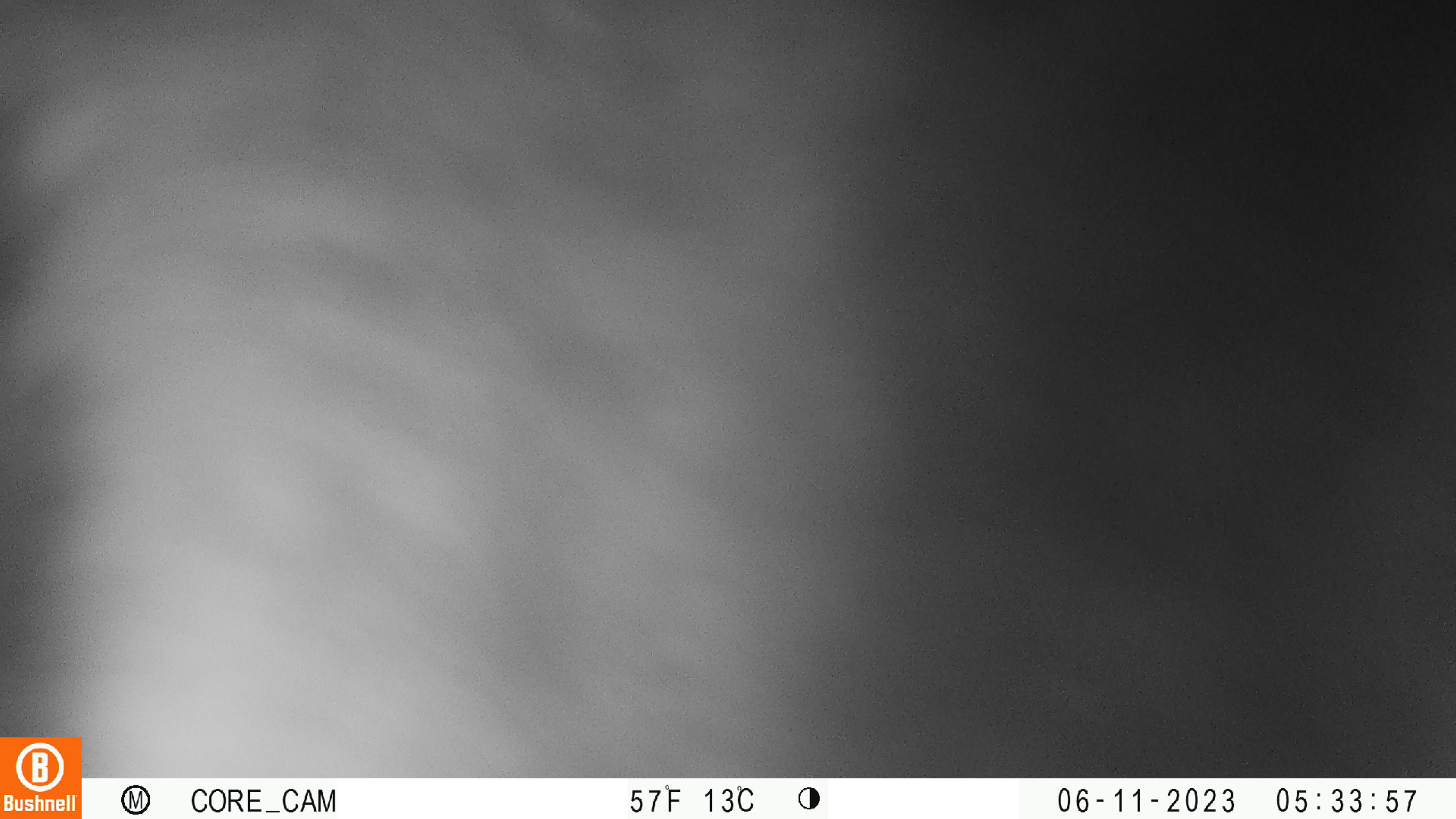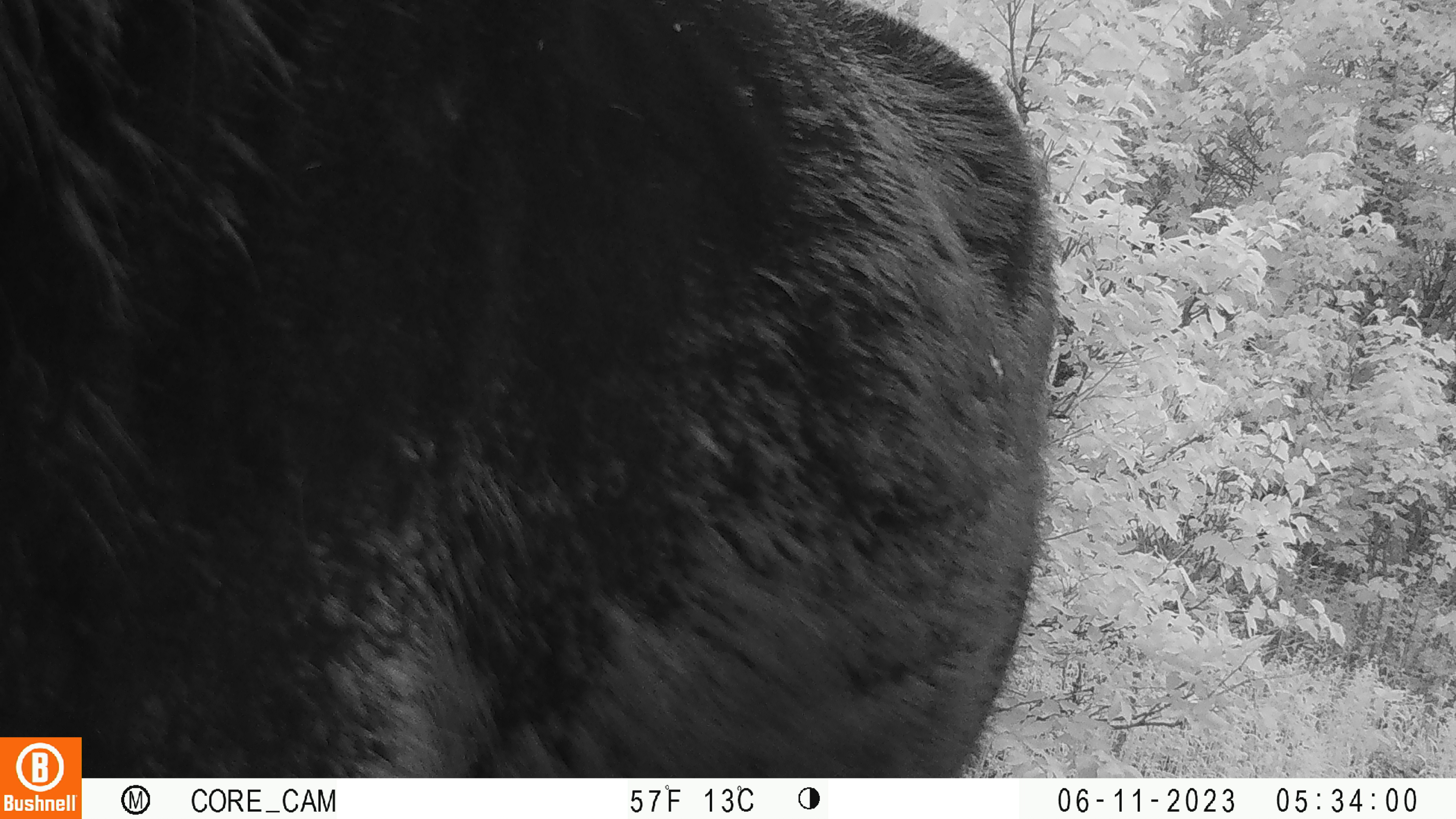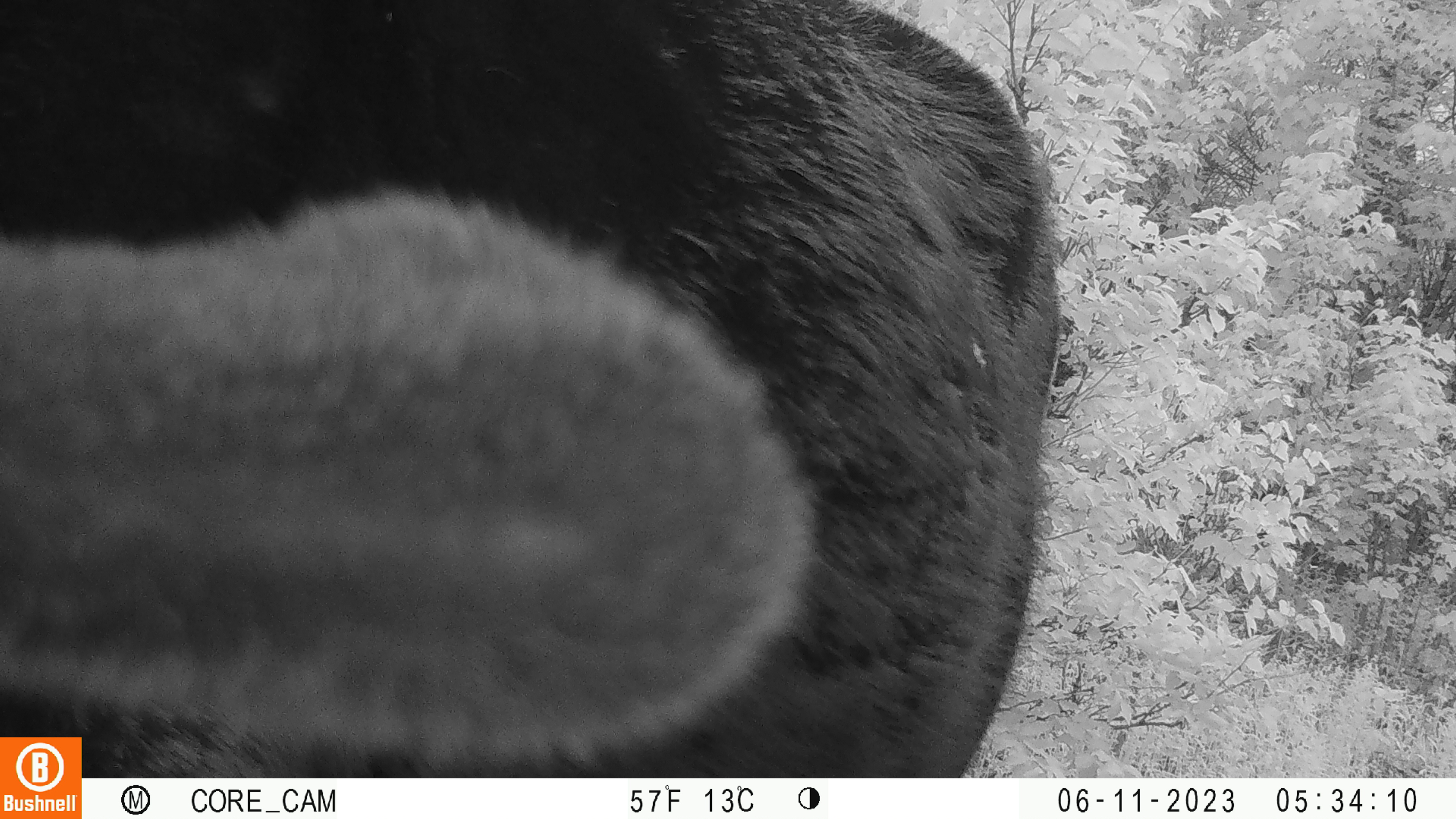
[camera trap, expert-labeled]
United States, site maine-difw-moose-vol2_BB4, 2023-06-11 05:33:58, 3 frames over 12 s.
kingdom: Animalia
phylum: Chordata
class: Mammalia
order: Artiodactyla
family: Cervidae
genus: Alces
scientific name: Alces alces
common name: moose